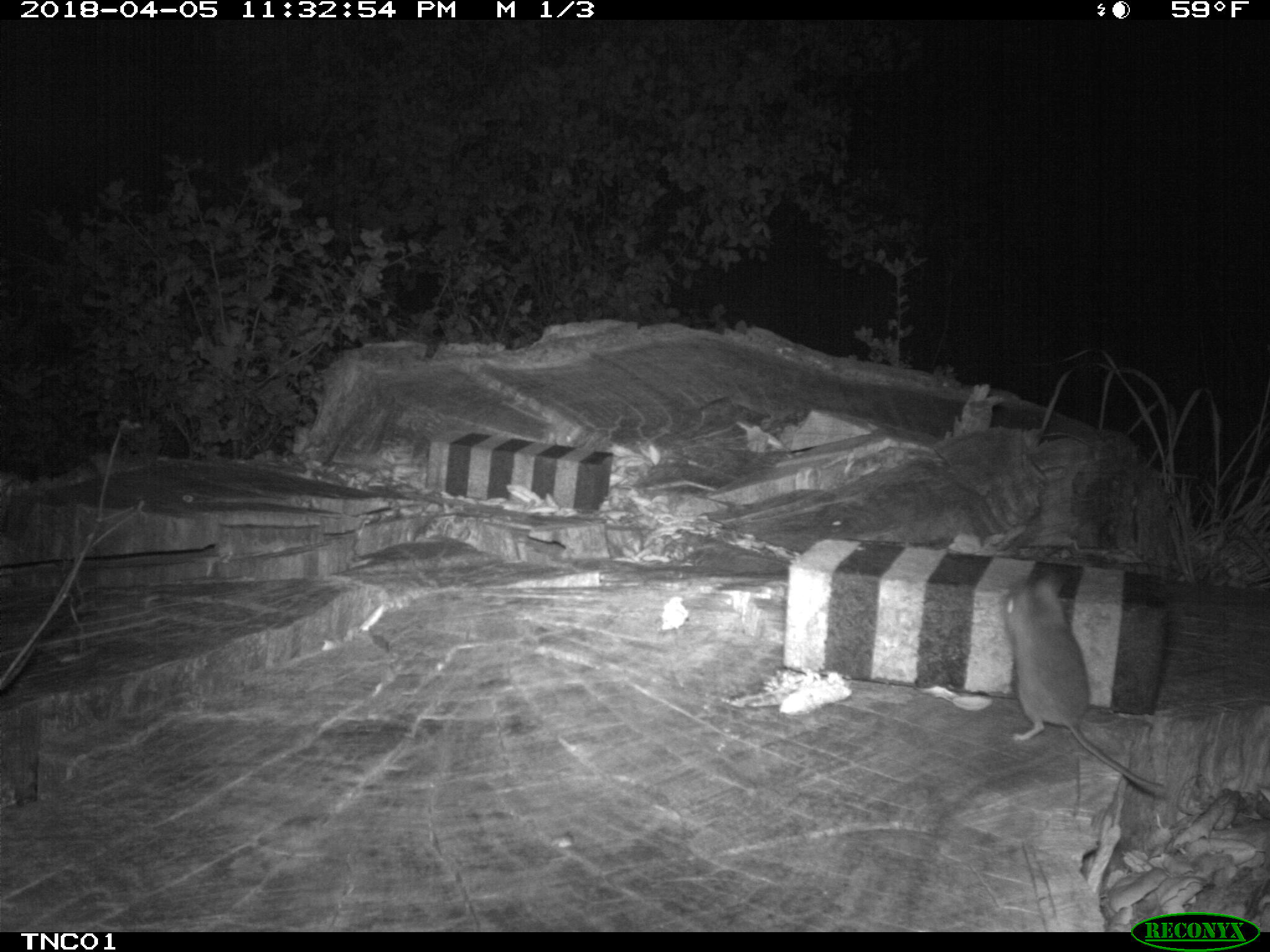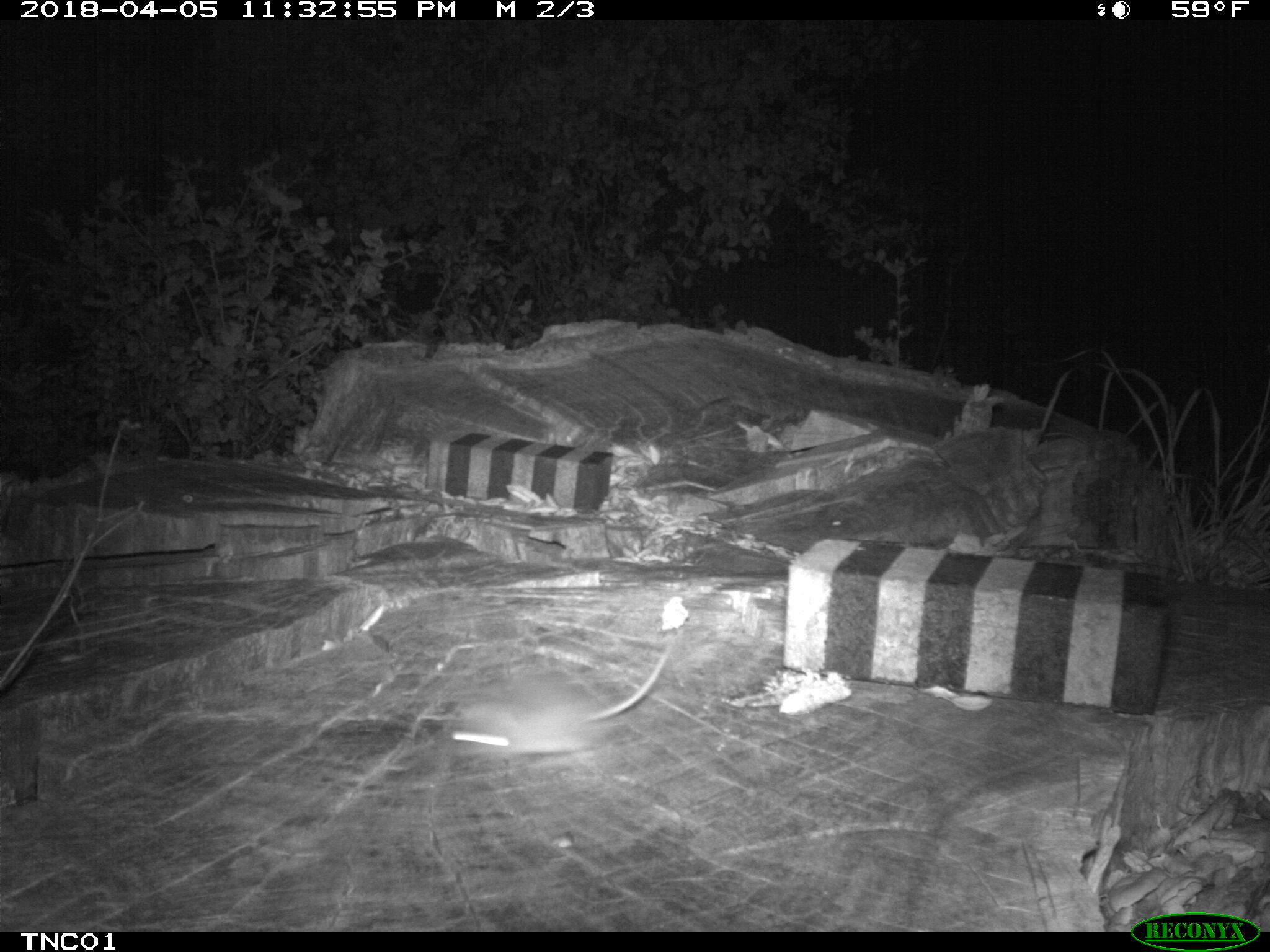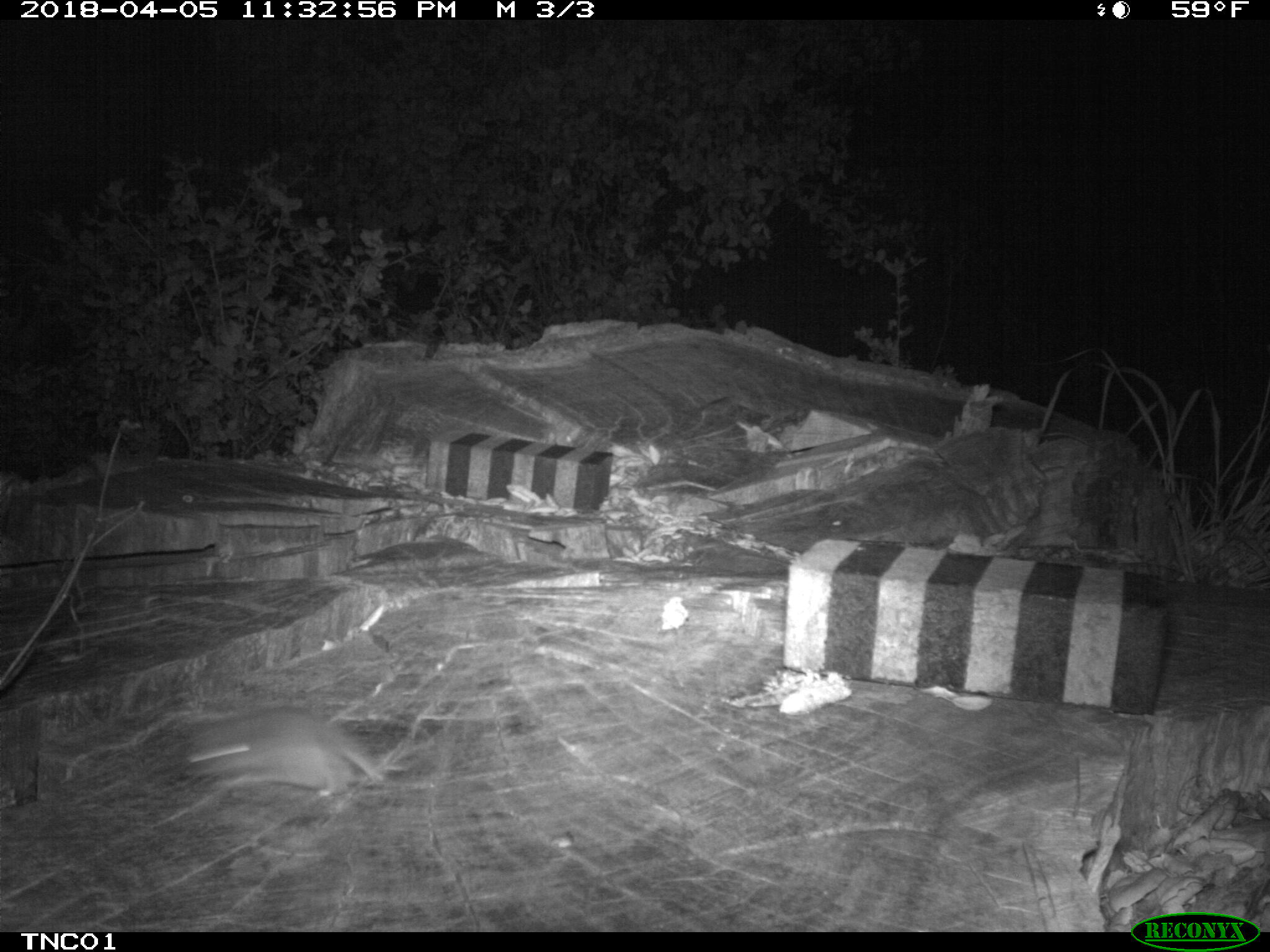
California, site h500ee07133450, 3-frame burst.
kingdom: Animalia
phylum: Chordata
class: Mammalia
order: Rodentia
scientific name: Rodentia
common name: rodent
Rodent (Rodentia).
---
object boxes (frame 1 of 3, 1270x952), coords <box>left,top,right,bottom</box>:
rodent: <box>1000,566,1167,796</box>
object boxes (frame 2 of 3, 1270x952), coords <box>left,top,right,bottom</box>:
rodent: <box>449,643,673,754</box>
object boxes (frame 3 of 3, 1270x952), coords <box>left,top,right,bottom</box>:
rodent: <box>184,703,383,796</box>